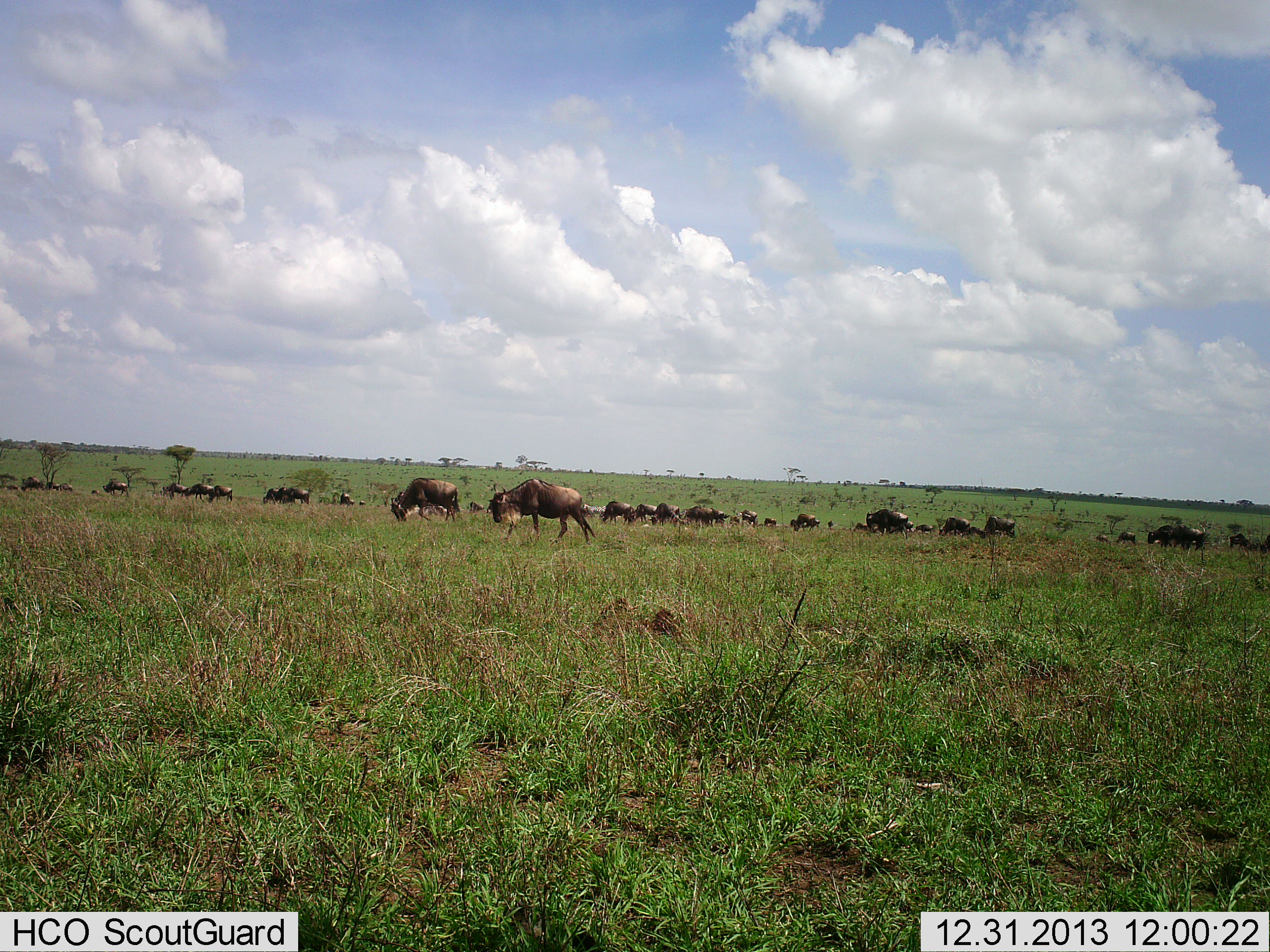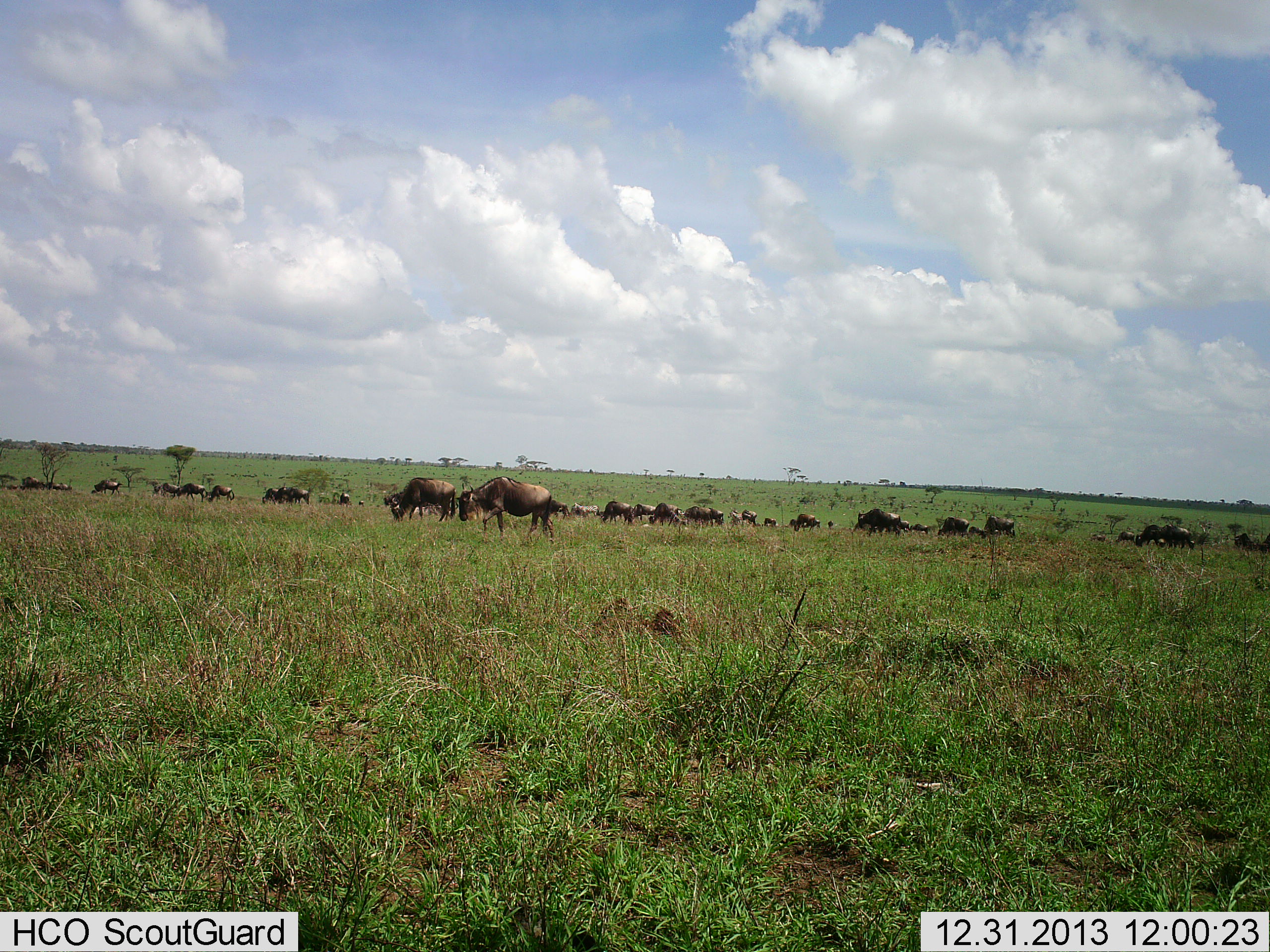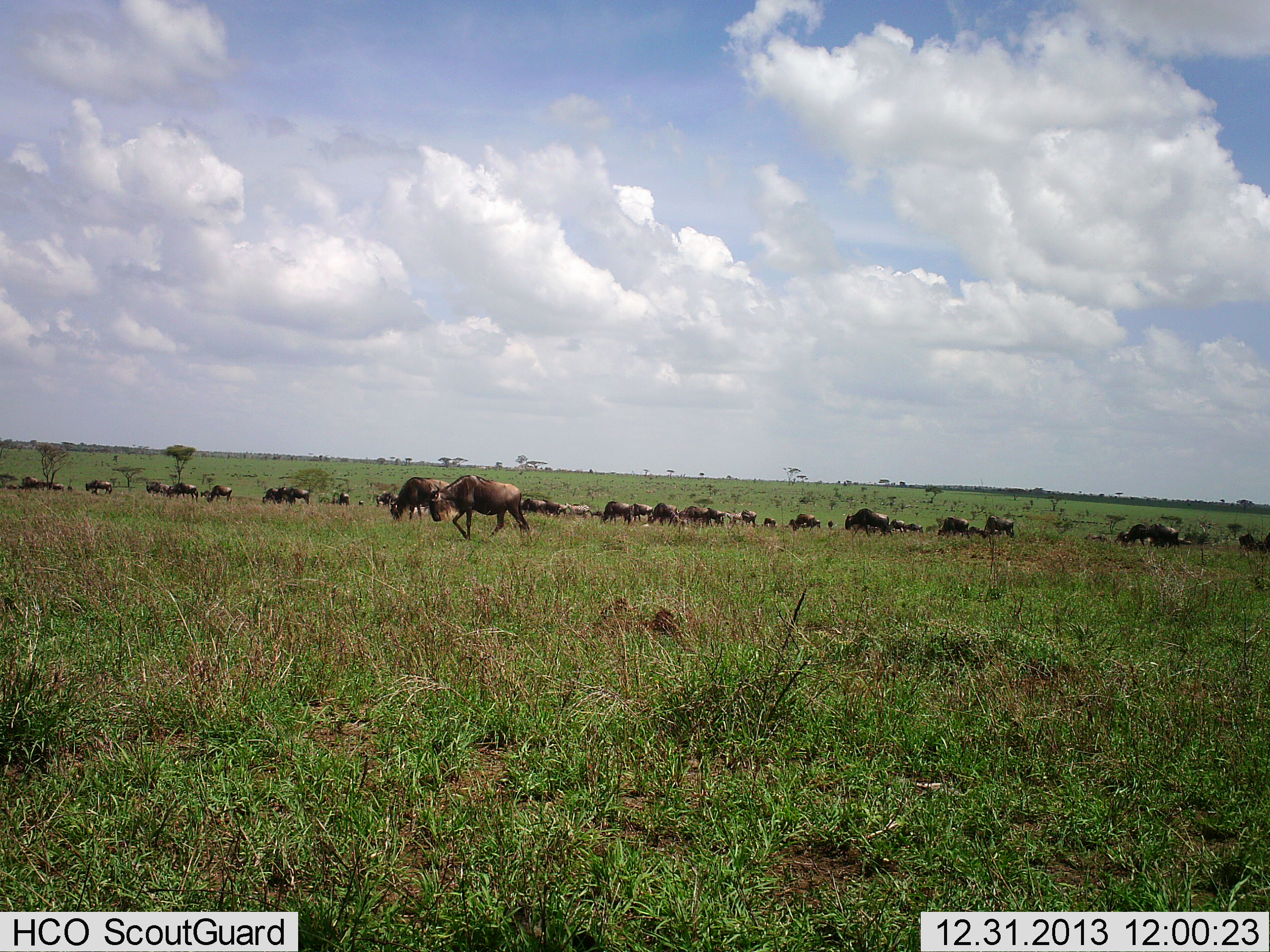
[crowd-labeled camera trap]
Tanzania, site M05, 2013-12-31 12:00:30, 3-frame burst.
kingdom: Animalia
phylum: Chordata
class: Mammalia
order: Artiodactyla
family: Bovidae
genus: Connochaetes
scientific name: Connochaetes taurinus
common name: blue wildebeest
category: wildebeest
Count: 11-50.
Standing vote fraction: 40%.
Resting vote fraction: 10%.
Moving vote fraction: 100%.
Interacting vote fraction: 20%.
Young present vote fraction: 0%.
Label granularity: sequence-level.